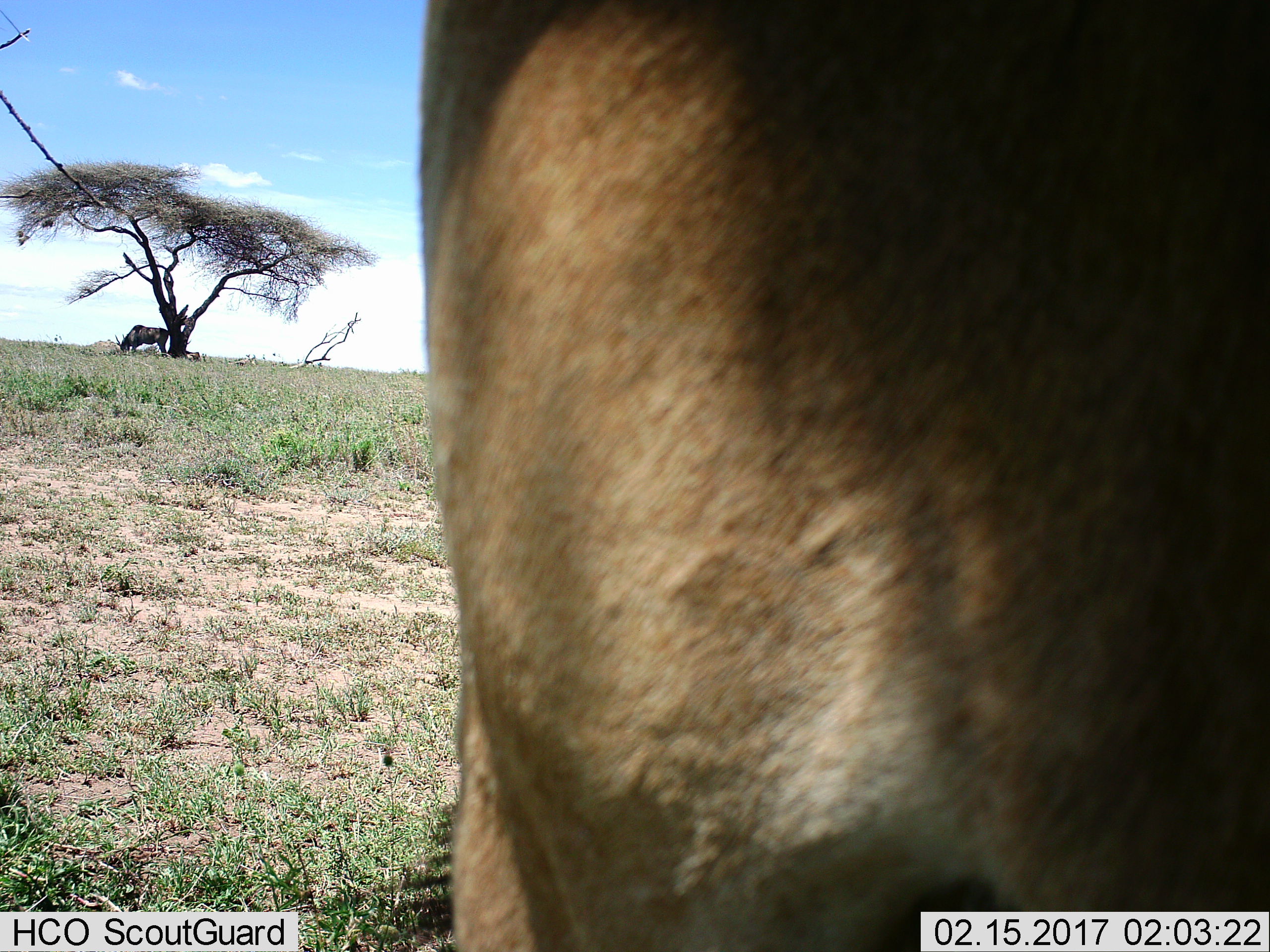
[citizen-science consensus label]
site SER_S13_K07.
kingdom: Animalia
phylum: Chordata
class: Mammalia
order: Artiodactyla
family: Bovidae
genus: Alcelaphus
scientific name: Alcelaphus buselaphus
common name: hartebeest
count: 1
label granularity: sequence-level